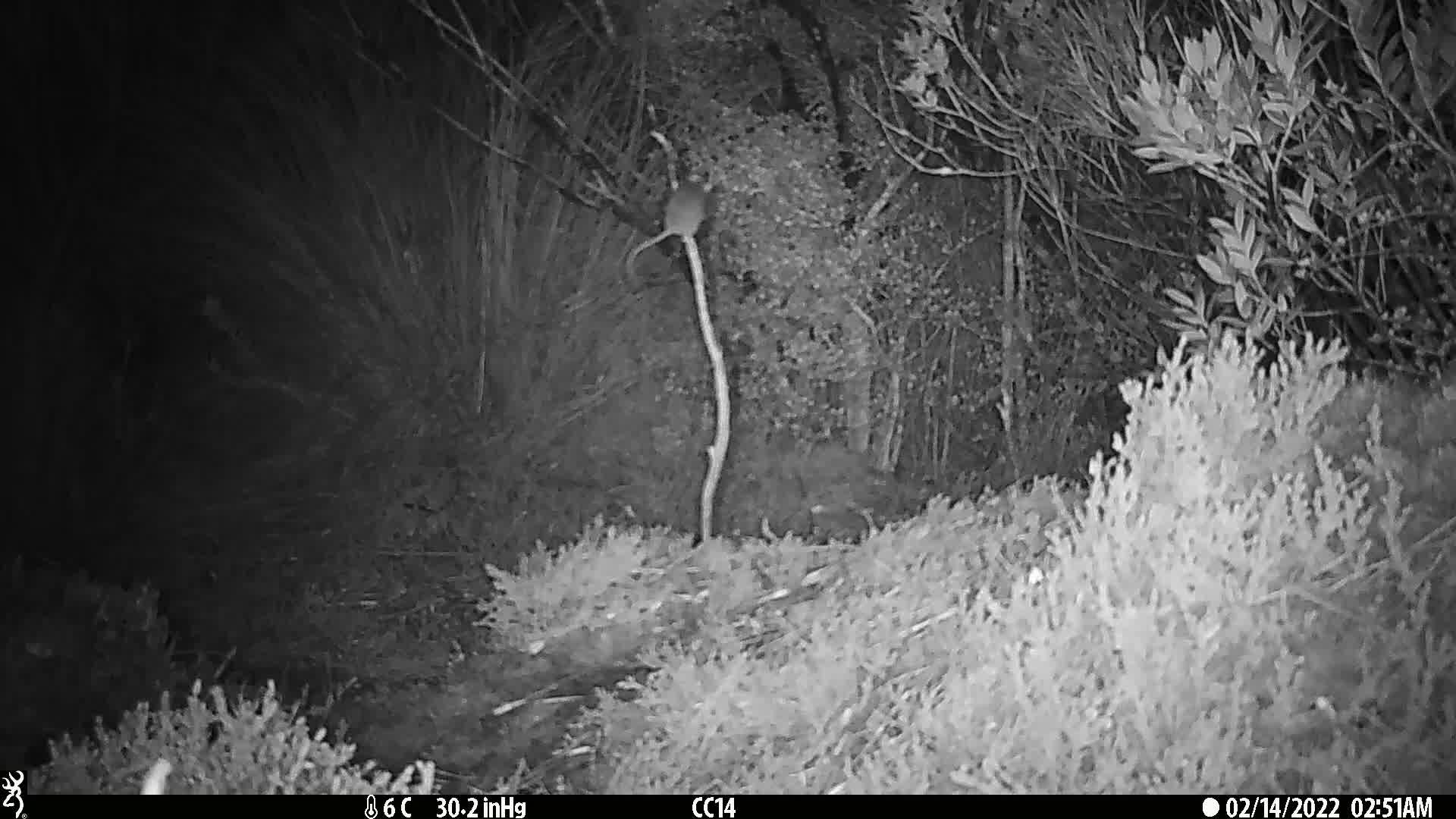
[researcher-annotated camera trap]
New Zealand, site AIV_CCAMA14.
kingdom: Animalia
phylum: Chordata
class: Mammalia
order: Rodentia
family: Muridae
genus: Mus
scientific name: Mus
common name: mouse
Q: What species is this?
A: Mouse (Mus).